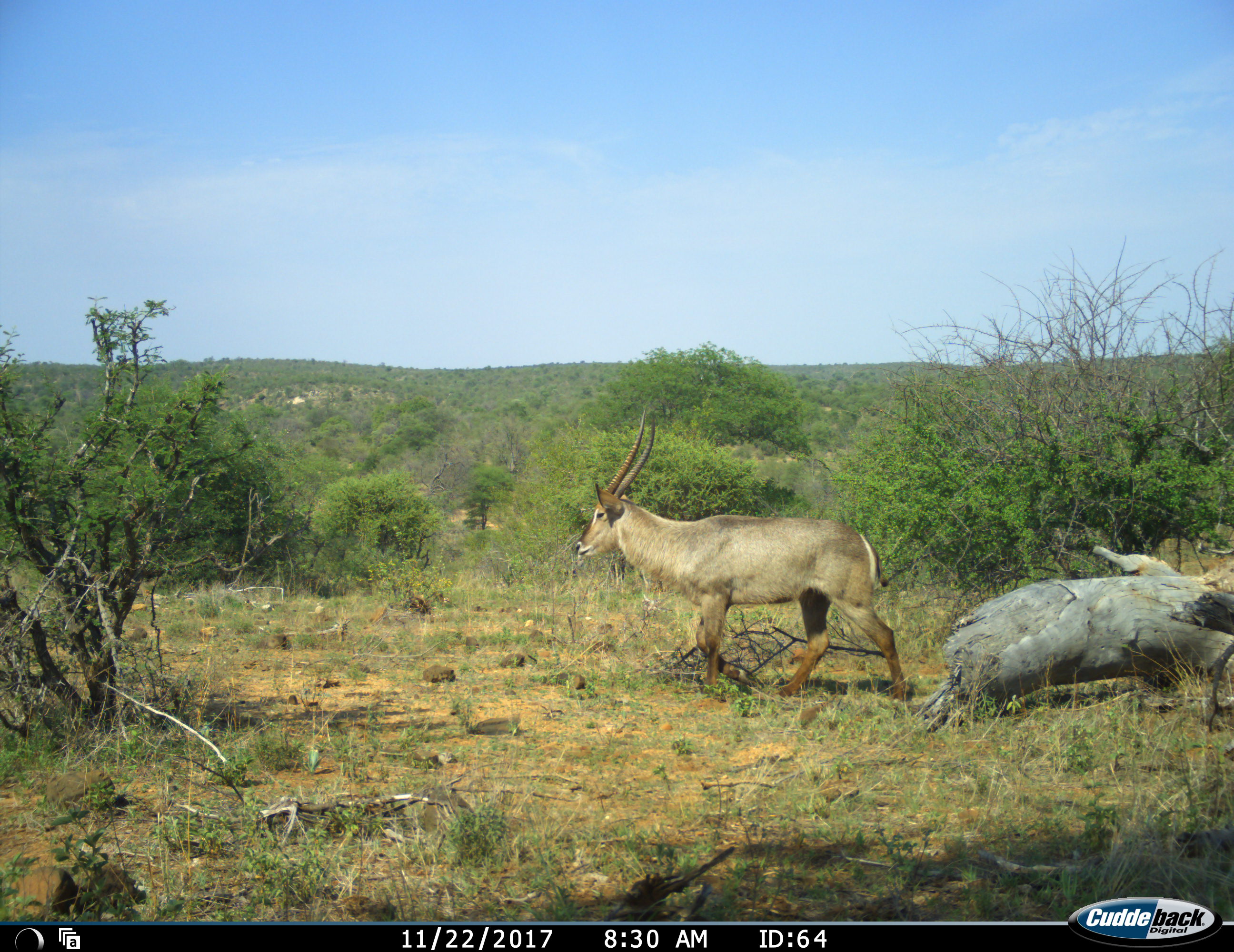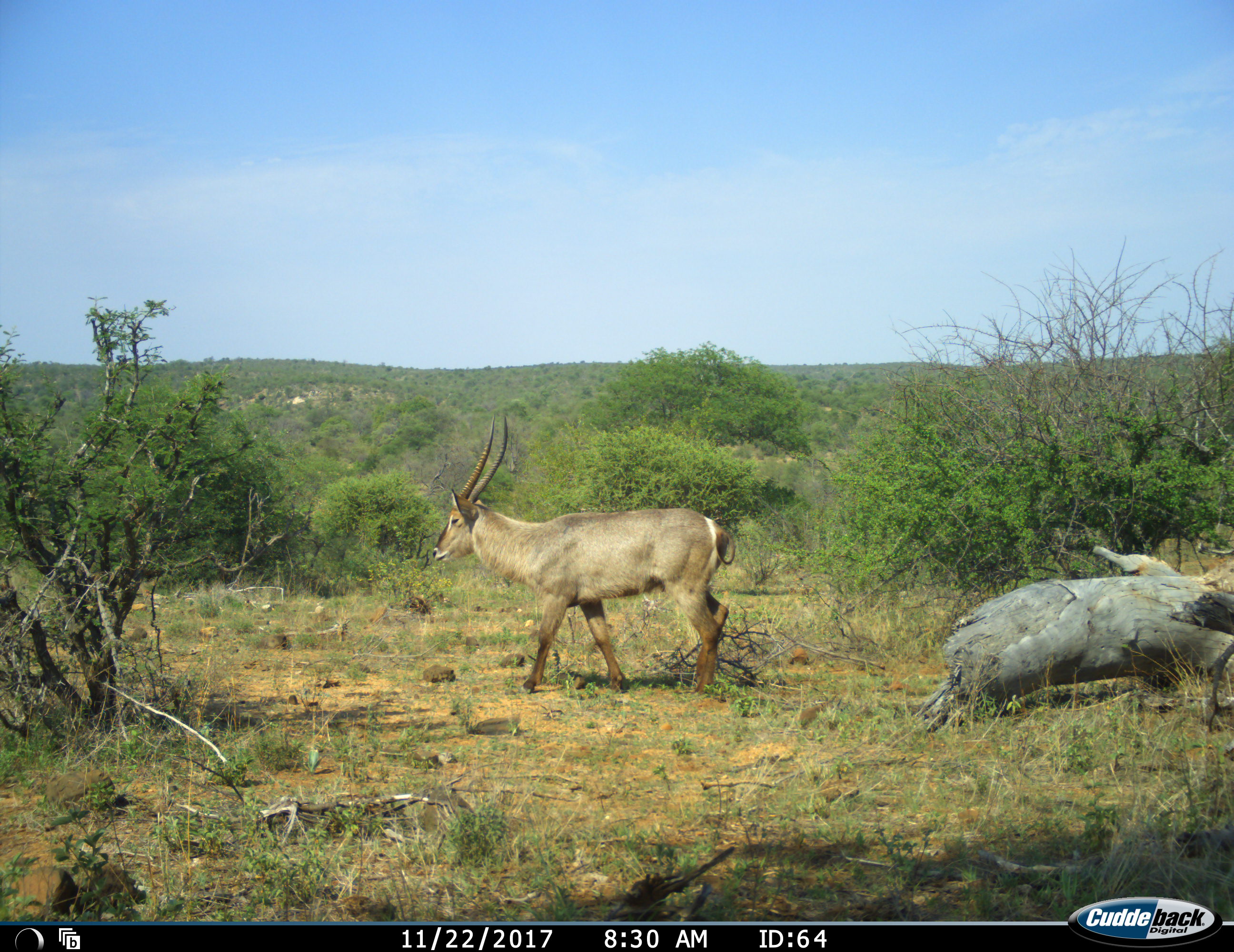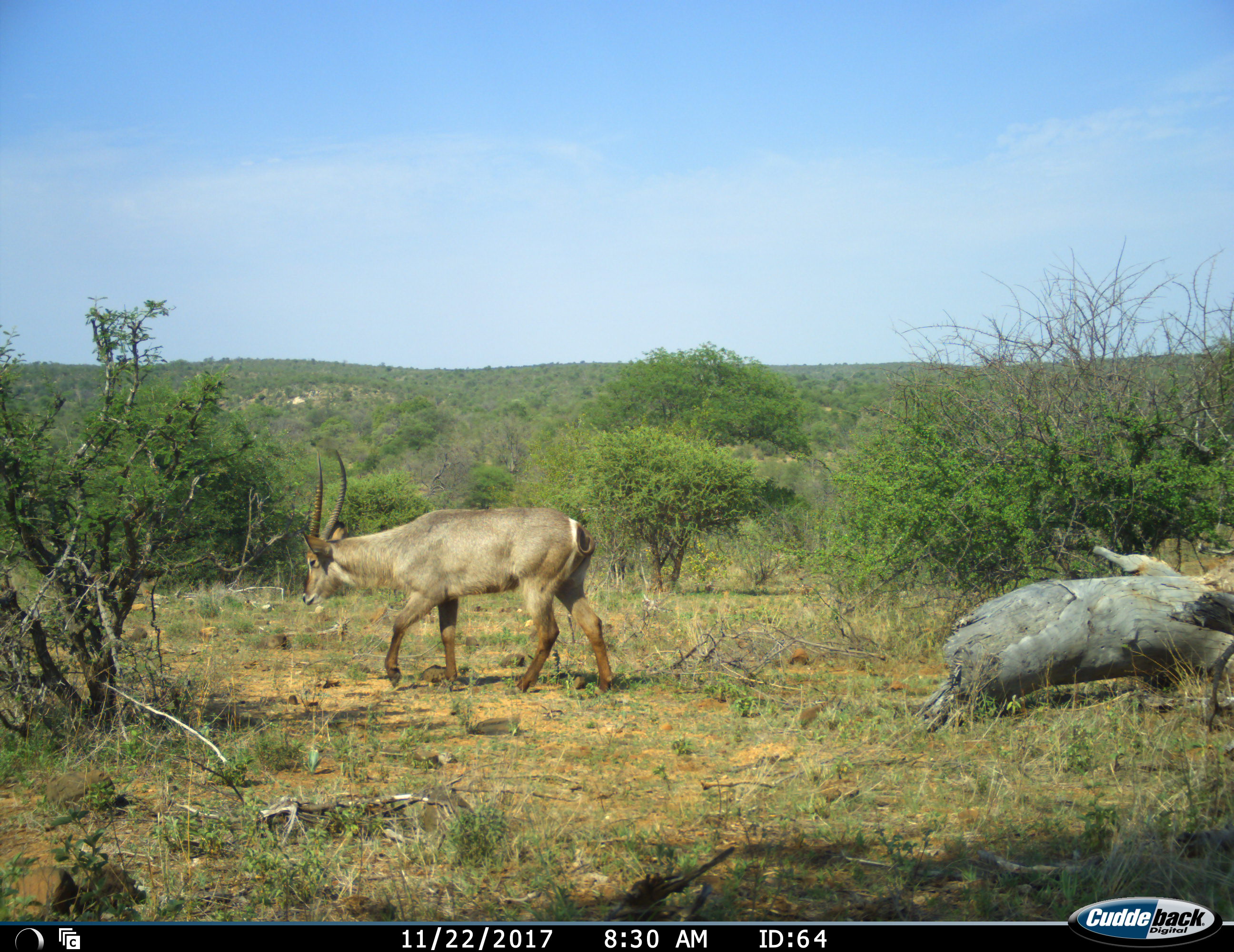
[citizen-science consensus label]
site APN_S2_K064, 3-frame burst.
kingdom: Animalia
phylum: Chordata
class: Mammalia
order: Artiodactyla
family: Bovidae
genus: Kobus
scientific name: Kobus ellipsiprymnus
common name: waterbuck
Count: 1.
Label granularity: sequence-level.